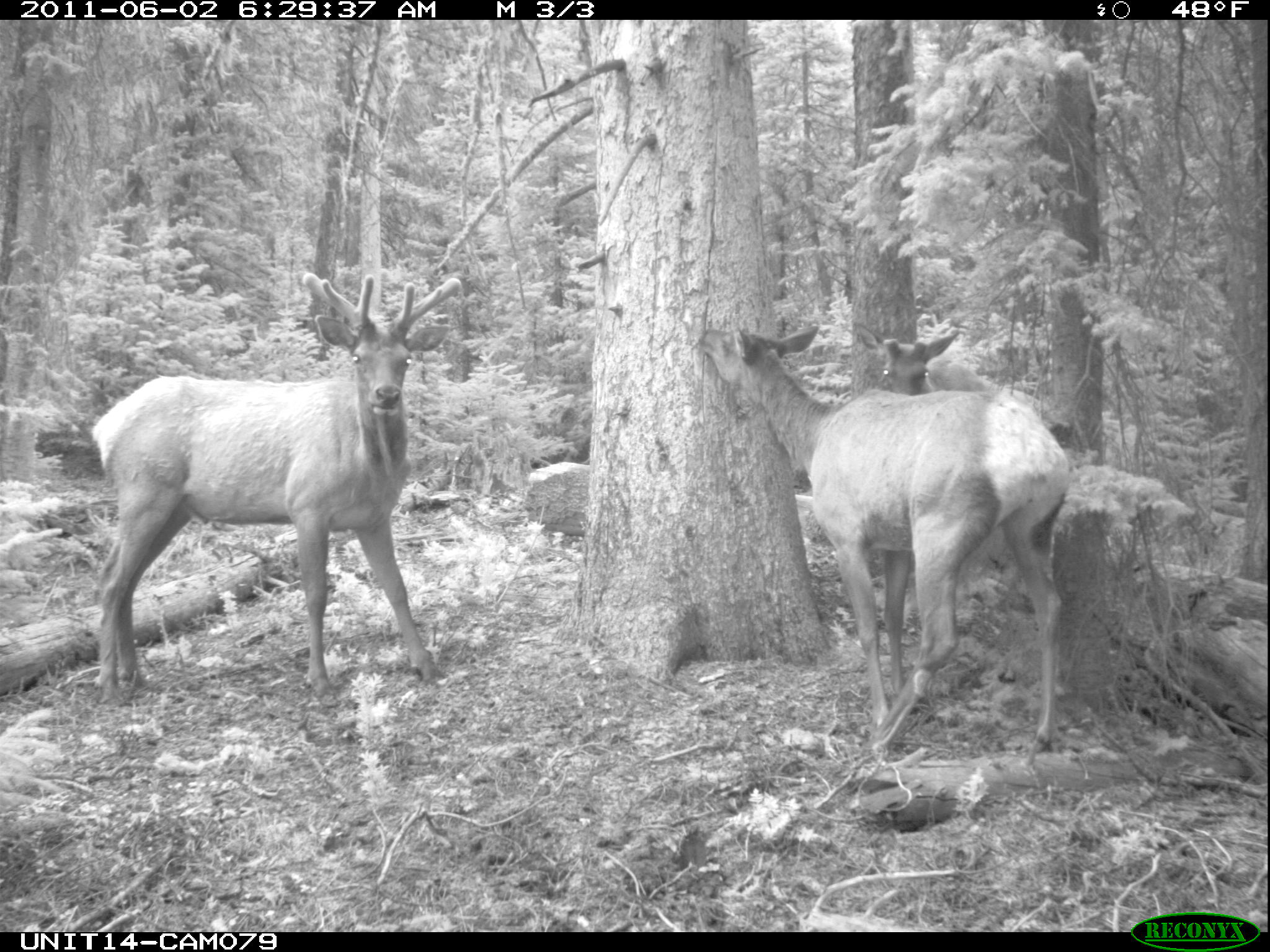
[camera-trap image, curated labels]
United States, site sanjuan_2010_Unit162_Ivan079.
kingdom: Animalia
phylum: Chordata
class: Mammalia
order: Artiodactyla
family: Cervidae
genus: Cervus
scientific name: Cervus elaphus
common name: red deer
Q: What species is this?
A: Cervus elaphus (red deer).